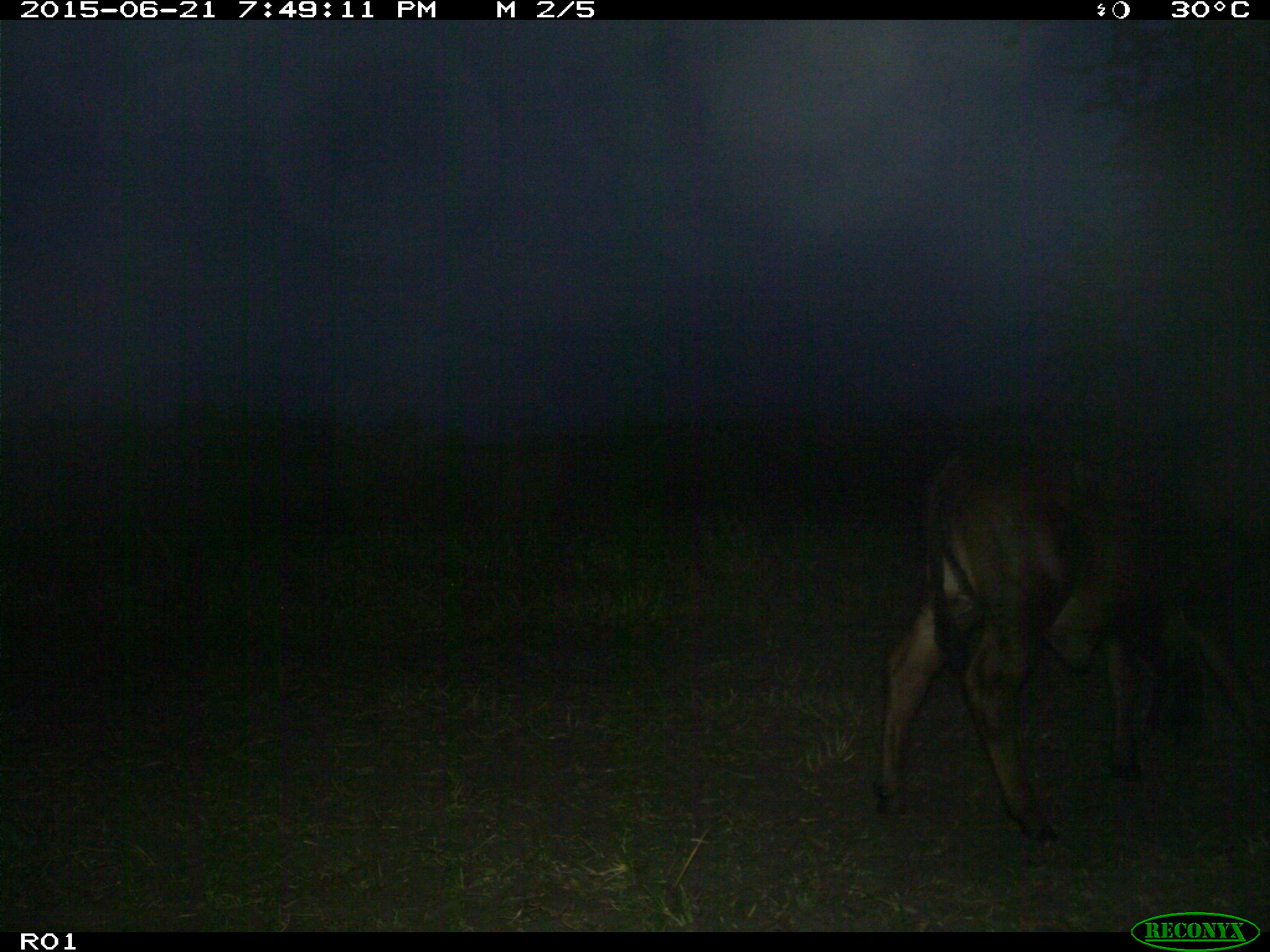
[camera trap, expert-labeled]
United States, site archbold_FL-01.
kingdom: Animalia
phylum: Chordata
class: Mammalia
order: Artiodactyla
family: Bovidae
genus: Bos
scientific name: Bos taurus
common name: domestic cow